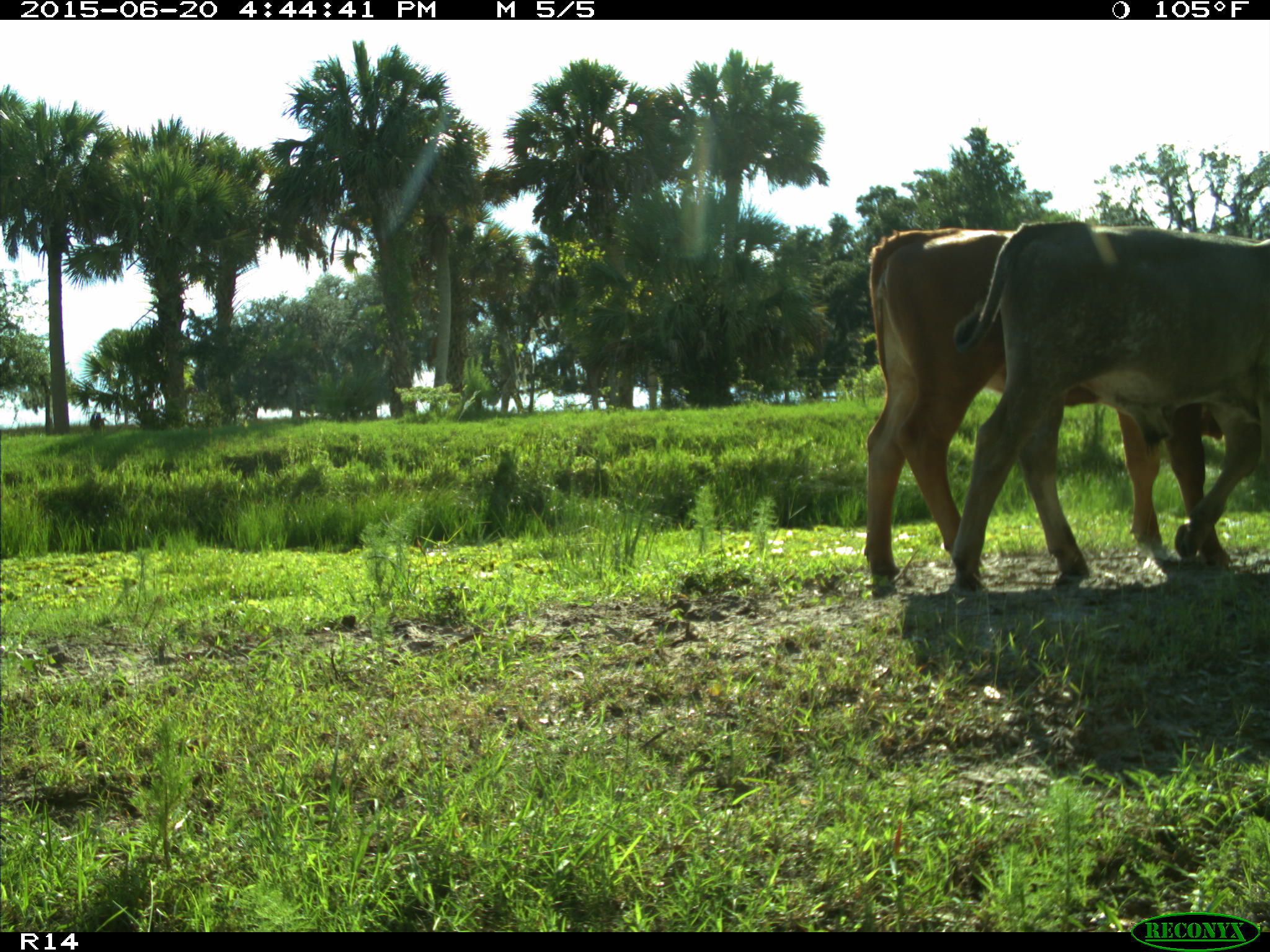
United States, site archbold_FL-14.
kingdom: Animalia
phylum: Chordata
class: Mammalia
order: Artiodactyla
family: Bovidae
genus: Bos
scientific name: Bos taurus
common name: domestic cow